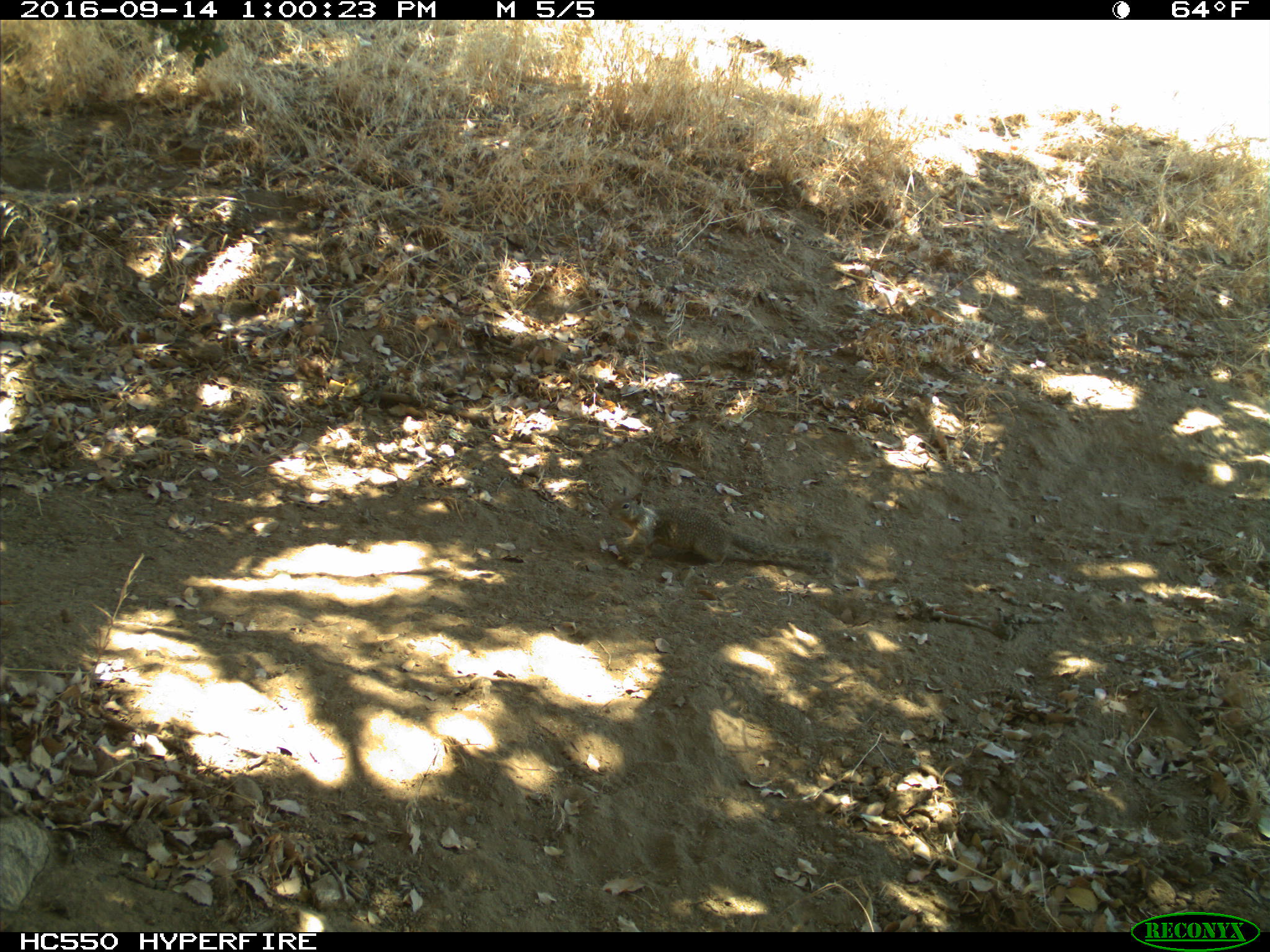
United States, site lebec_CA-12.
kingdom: Animalia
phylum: Chordata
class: Mammalia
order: Rodentia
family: Sciuridae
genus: Otospermophilus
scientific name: Otospermophilus beecheyi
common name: california ground squirrel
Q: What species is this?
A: Otospermophilus beecheyi (california ground squirrel).